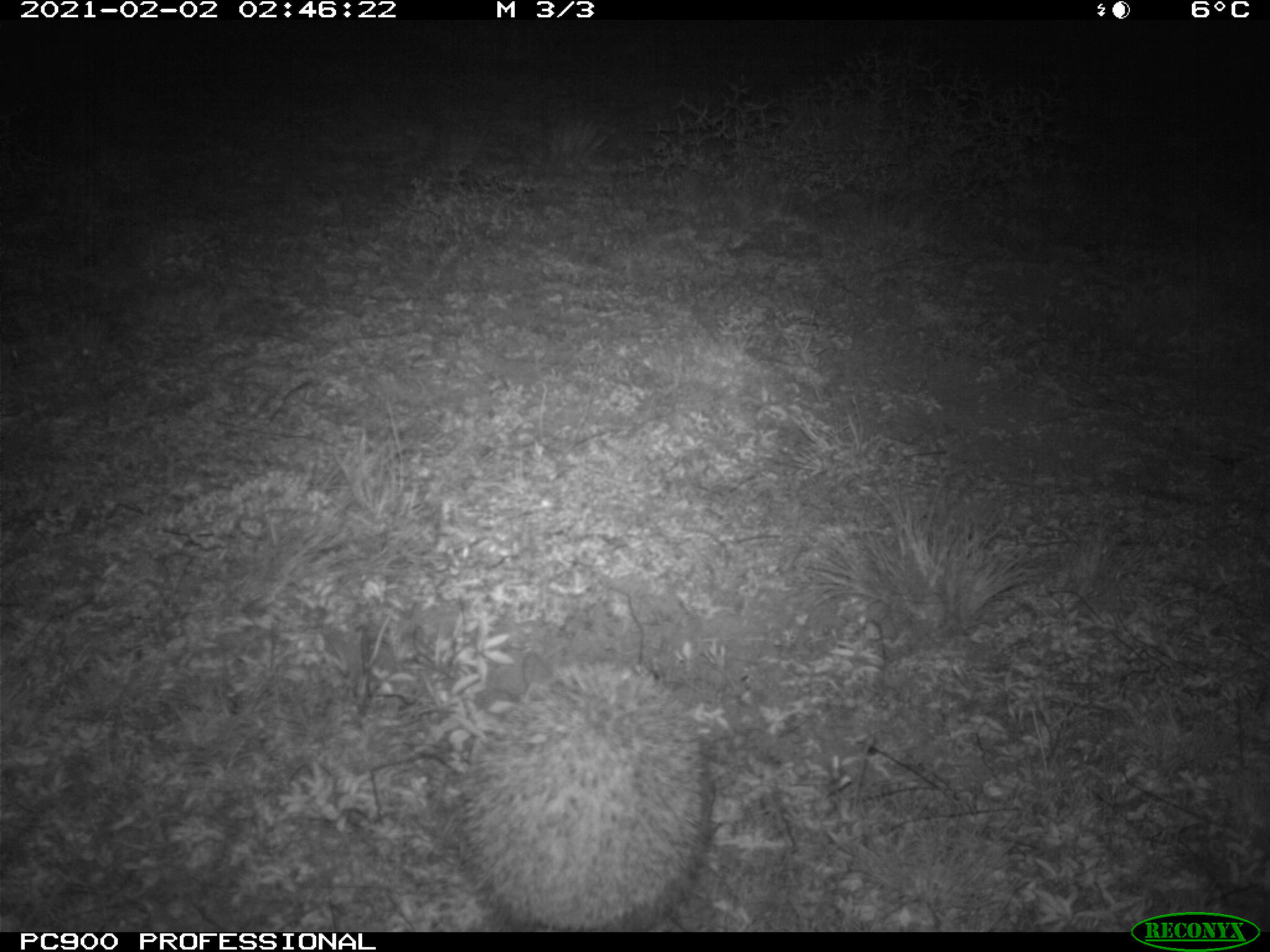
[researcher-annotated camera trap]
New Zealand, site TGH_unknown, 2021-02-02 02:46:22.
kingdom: Animalia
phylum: Chordata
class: Mammalia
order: Eulipotyphla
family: Erinaceidae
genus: Erinaceus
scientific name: Erinaceus europaeus europaeus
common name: european hedgehog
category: hedgehog